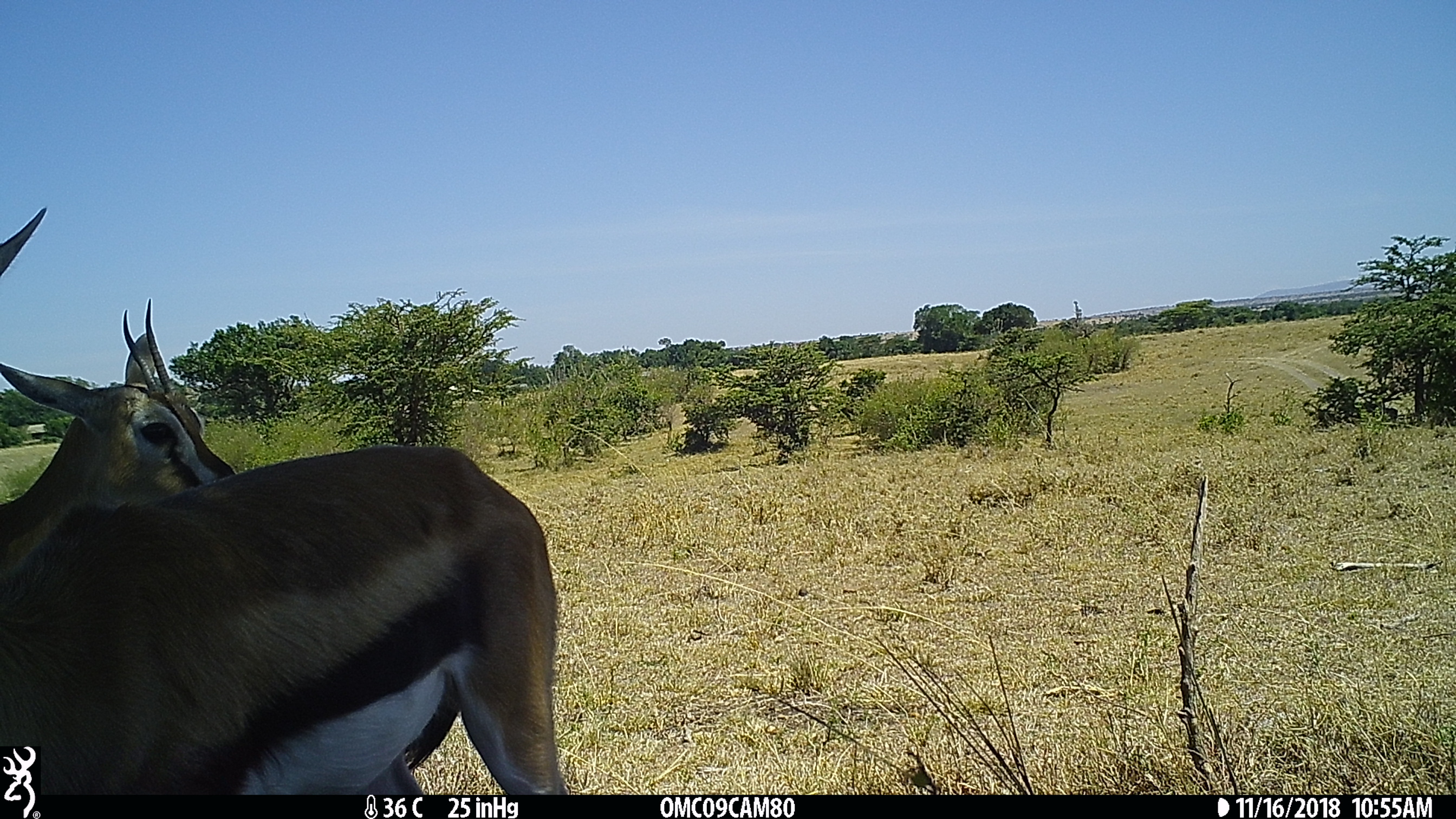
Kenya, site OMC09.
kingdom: Animalia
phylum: Chordata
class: Mammalia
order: Artiodactyla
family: Bovidae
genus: Eudorcas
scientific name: Eudorcas thomsonii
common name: thomon's gazelle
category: gazelle thomsons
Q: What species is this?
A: Gazelle thomsons (thomon's gazelle) (Eudorcas thomsonii).